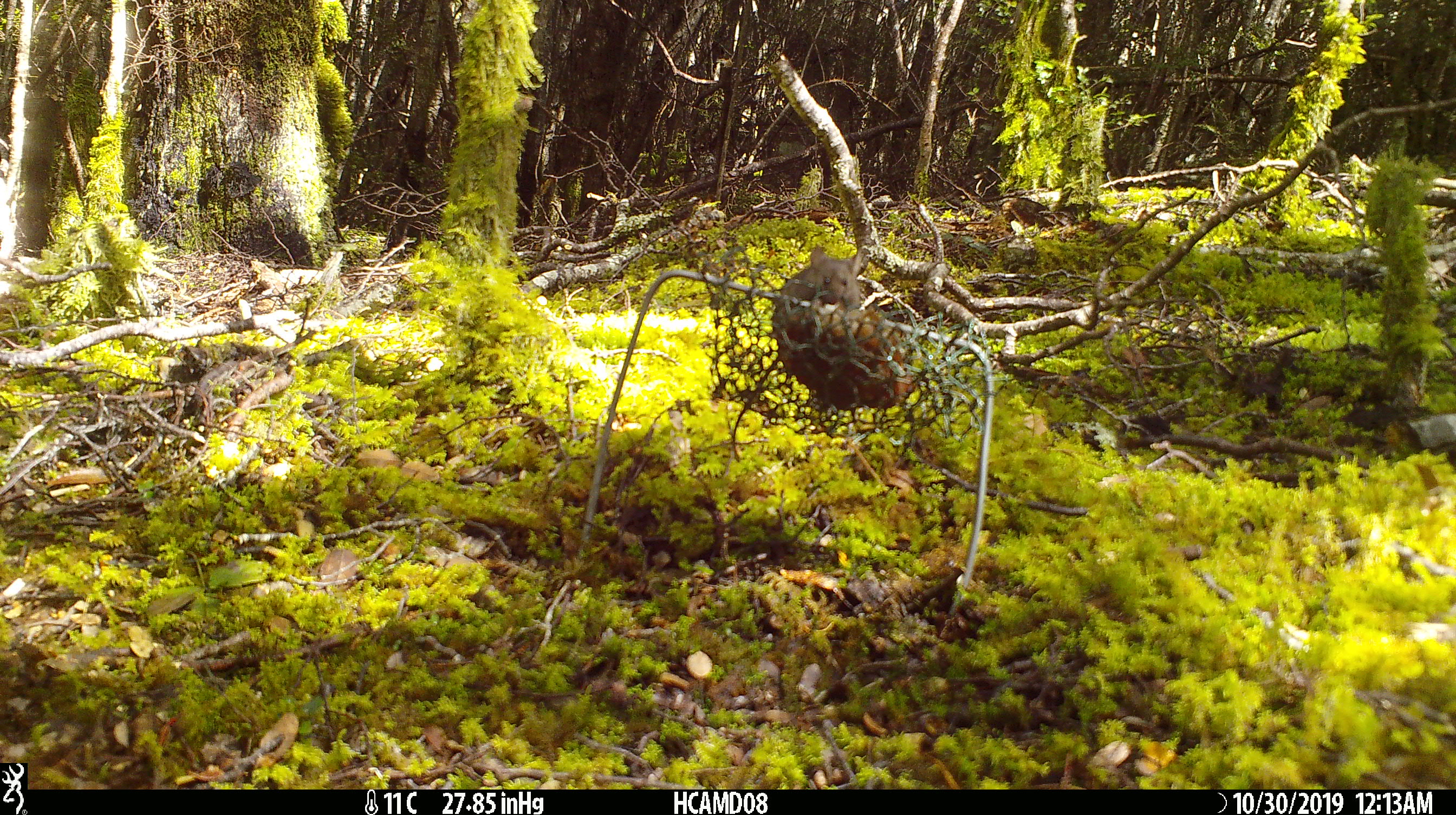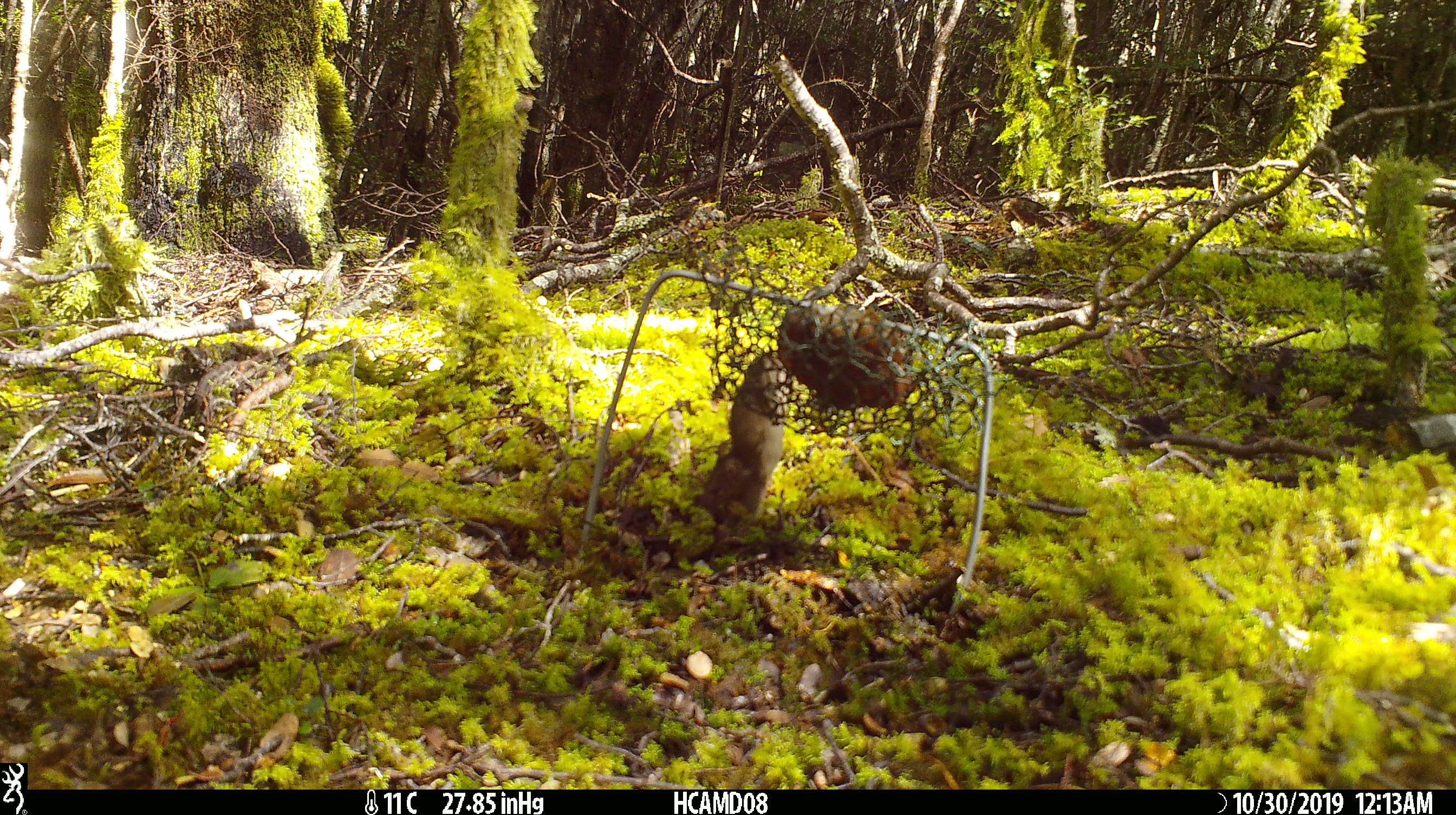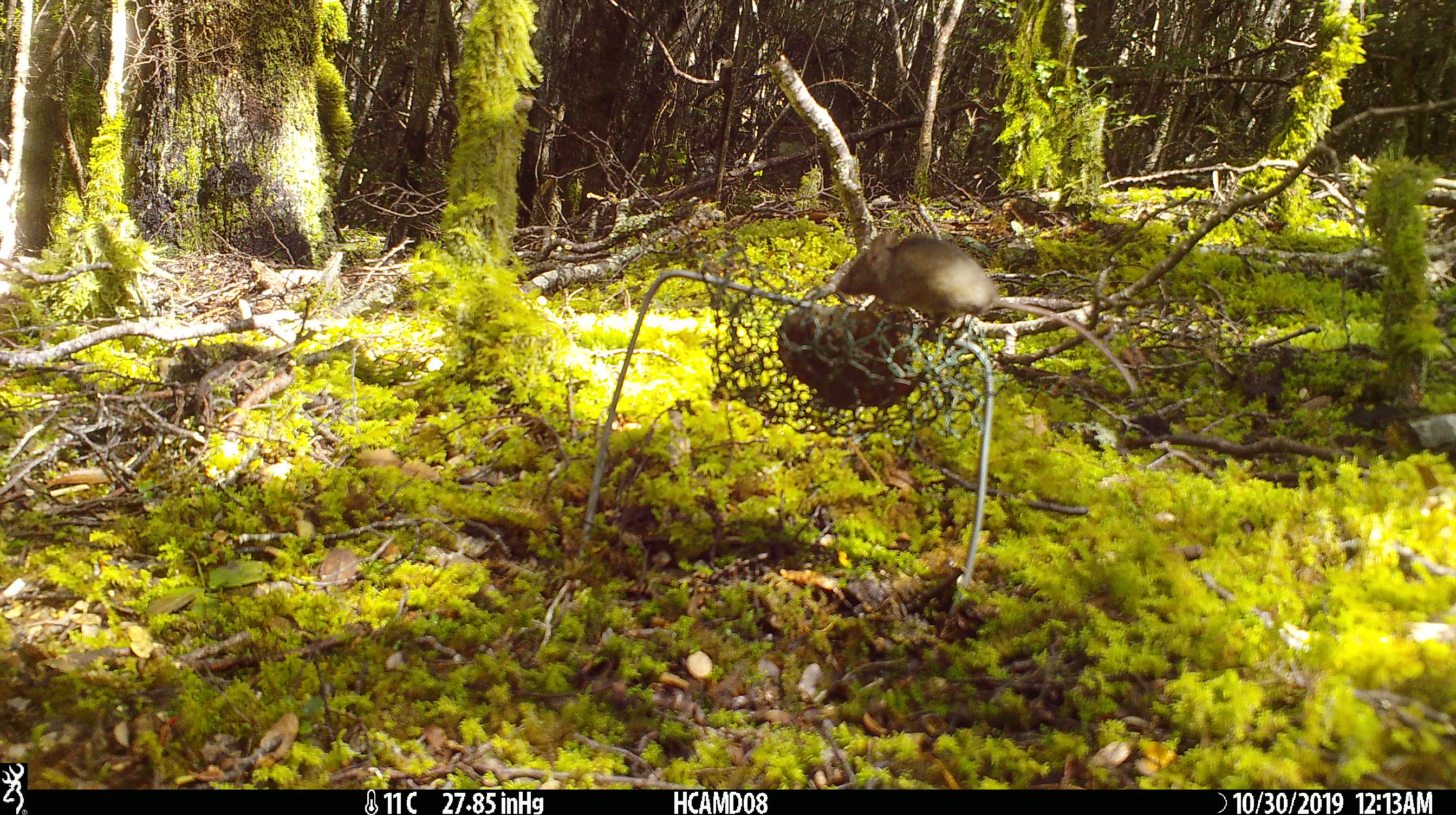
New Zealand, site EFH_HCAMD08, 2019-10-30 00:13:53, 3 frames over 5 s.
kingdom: Animalia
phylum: Chordata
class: Mammalia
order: Rodentia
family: Muridae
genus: Mus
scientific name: Mus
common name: mouse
Mouse (Mus).